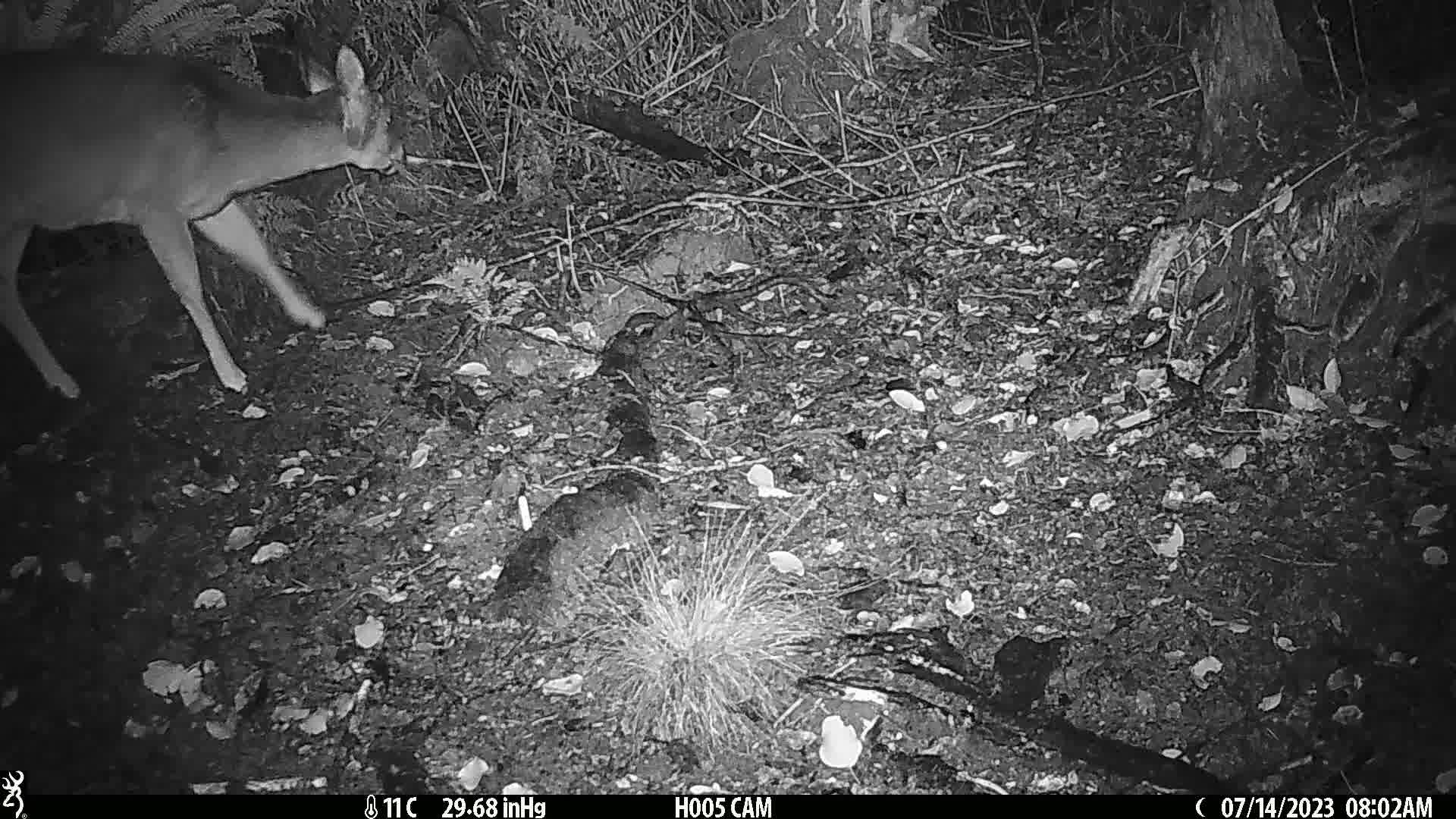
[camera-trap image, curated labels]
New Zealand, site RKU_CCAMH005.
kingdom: Animalia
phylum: Chordata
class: Mammalia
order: Artiodactyla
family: Cervidae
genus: Odocoileus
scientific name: Odocoileus virginianus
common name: white-tailed deer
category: white tailed deer